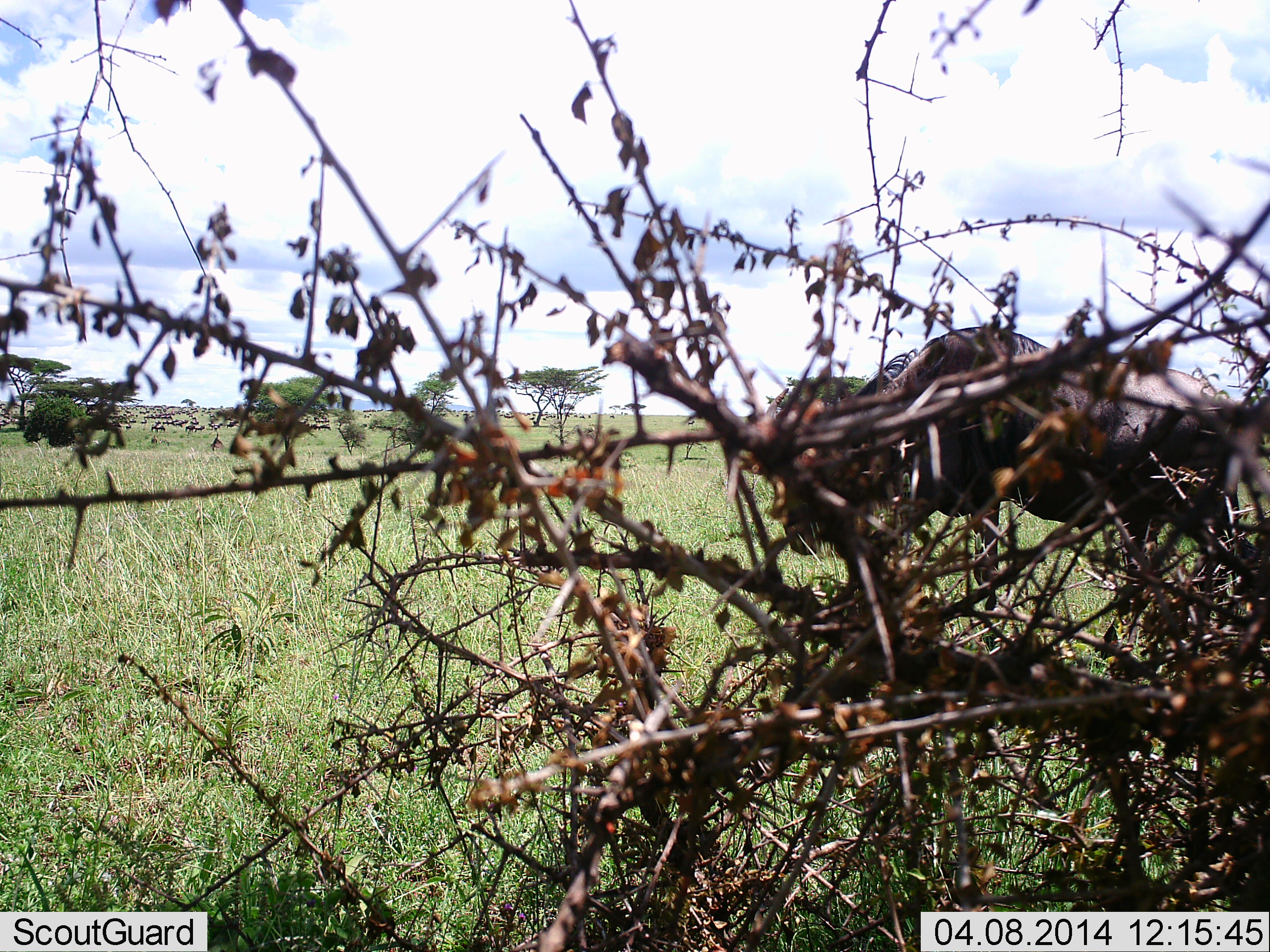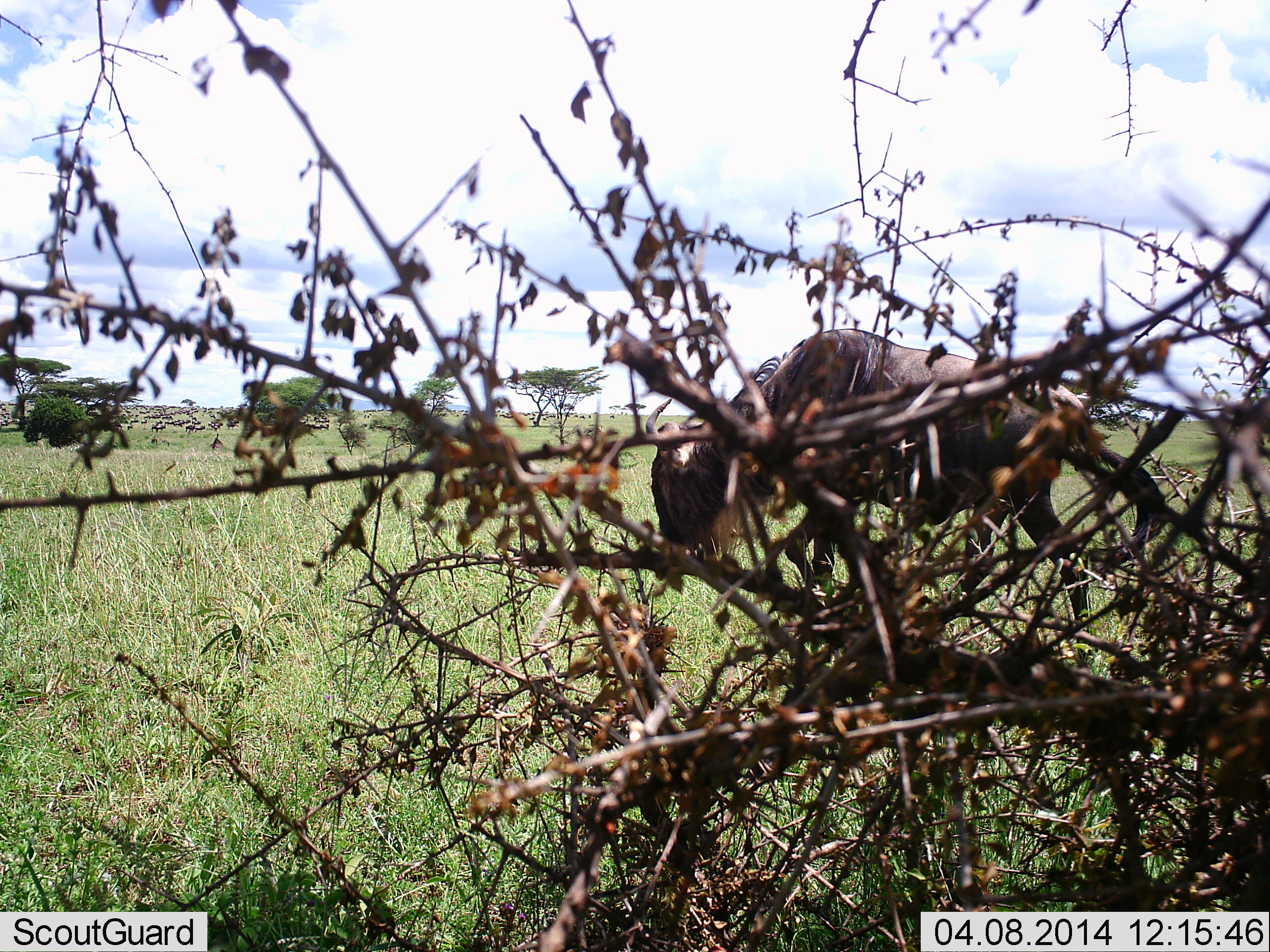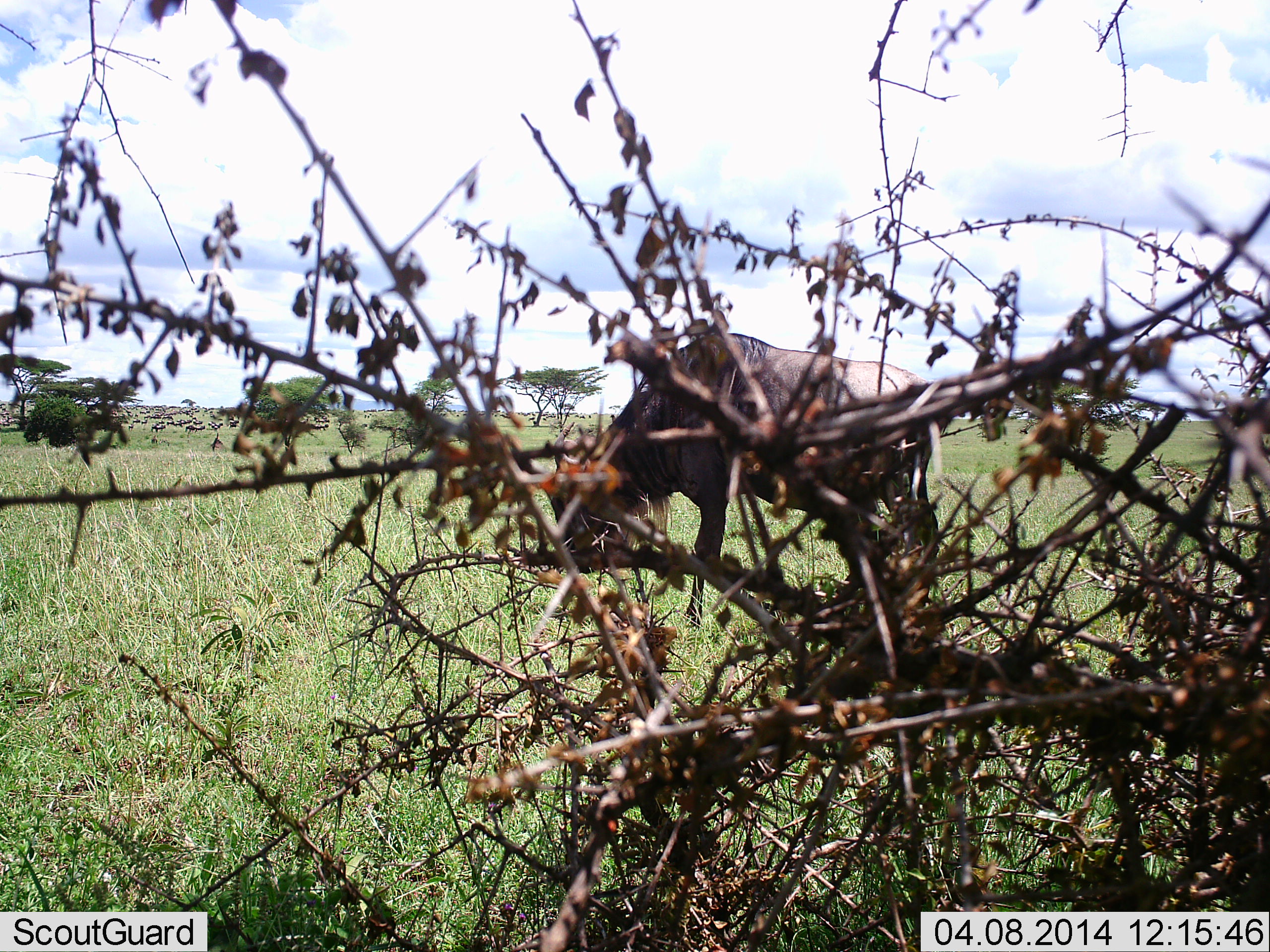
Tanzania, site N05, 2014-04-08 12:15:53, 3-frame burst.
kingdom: Animalia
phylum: Chordata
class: Mammalia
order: Artiodactyla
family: Bovidae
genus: Connochaetes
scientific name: Connochaetes taurinus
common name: blue wildebeest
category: wildebeest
Wildebeest (blue wildebeest) (Connochaetes taurinus), count 1. Behavior (volunteer vote fractions): standing 12%, resting 2%, moving 75%, interacting 0%. Young present (vote fraction): 0%. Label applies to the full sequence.